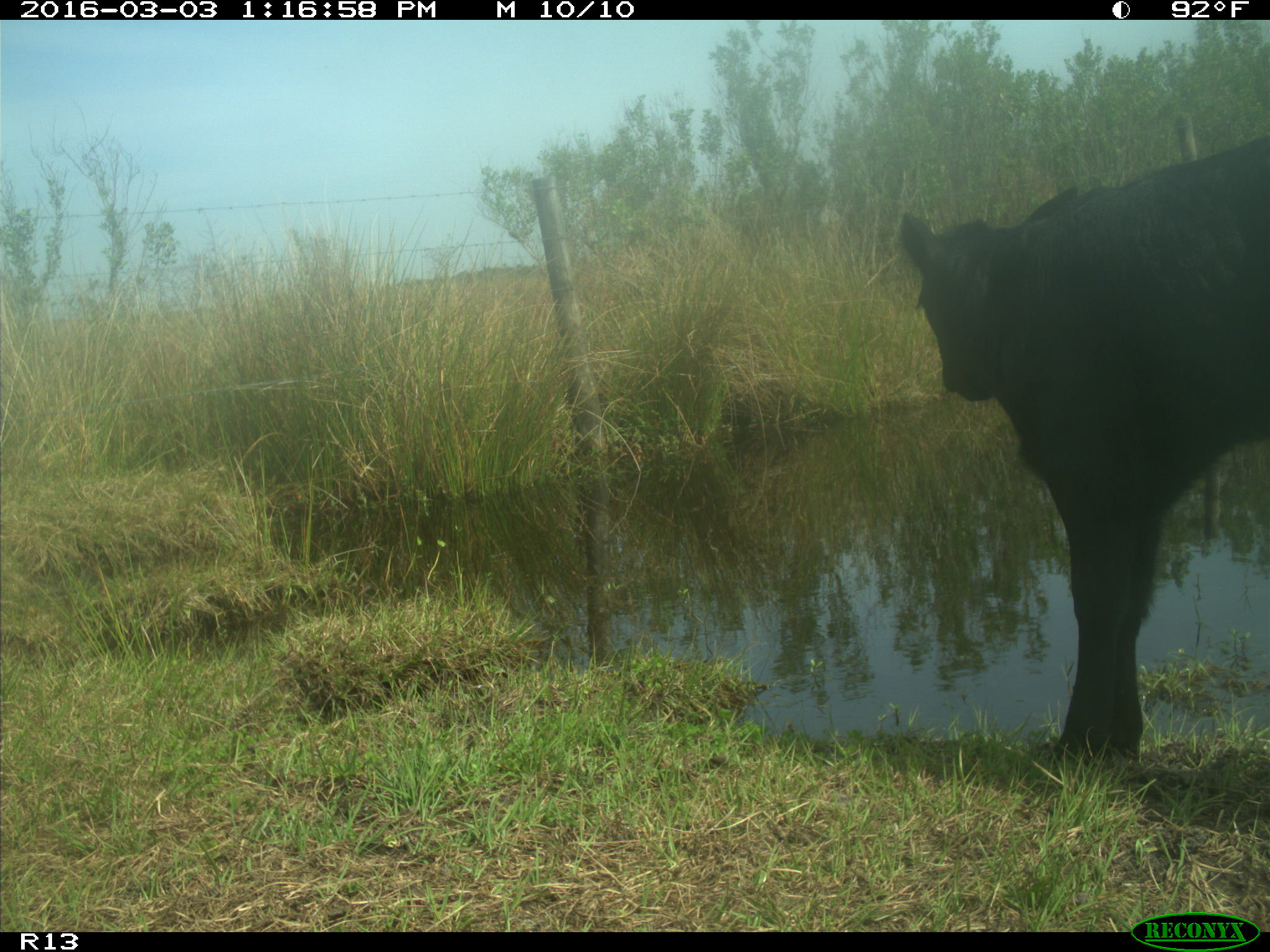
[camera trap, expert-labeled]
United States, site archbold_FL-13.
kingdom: Animalia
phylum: Chordata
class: Mammalia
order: Artiodactyla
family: Bovidae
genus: Bos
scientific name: Bos taurus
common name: domestic cow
Bos taurus (domestic cow).